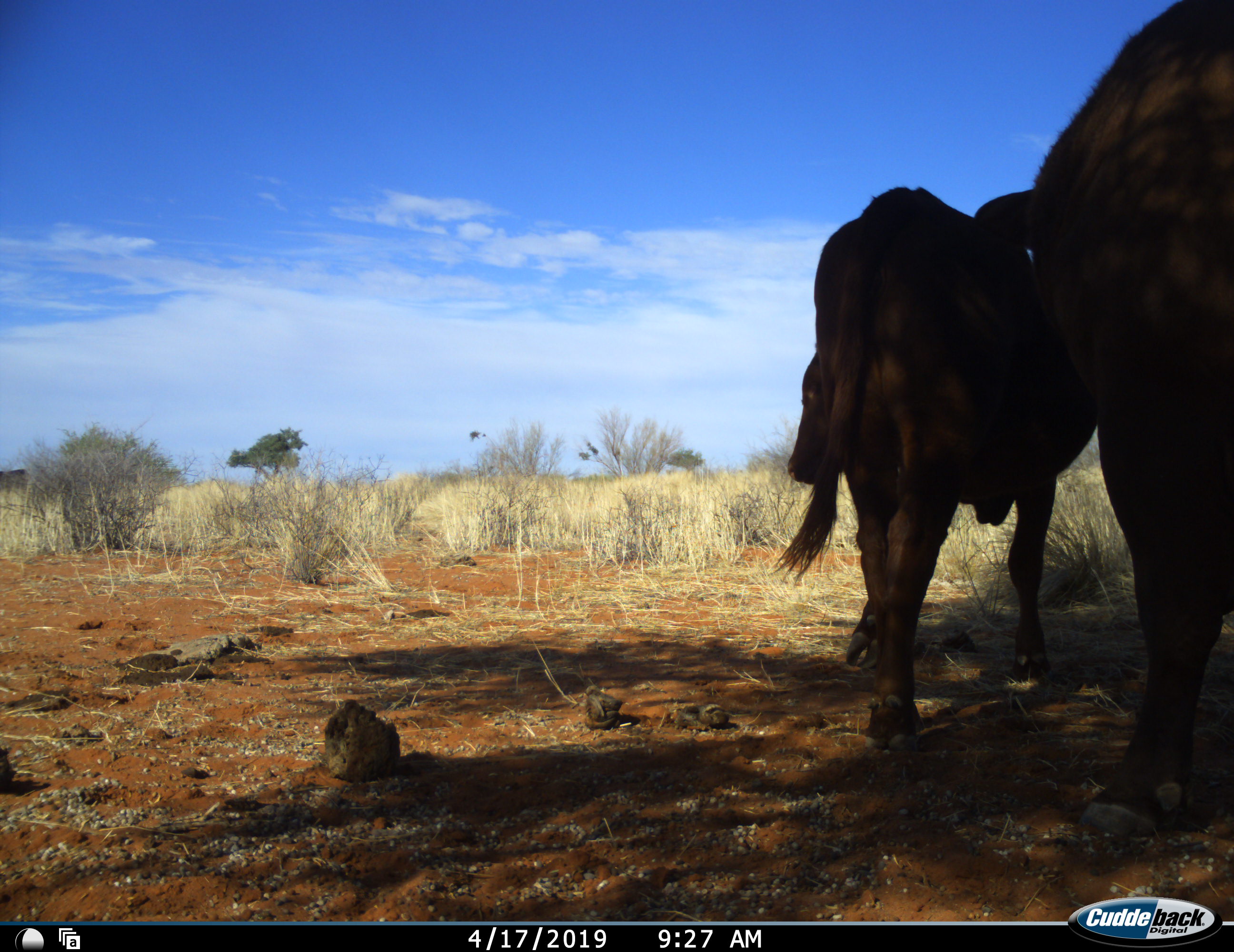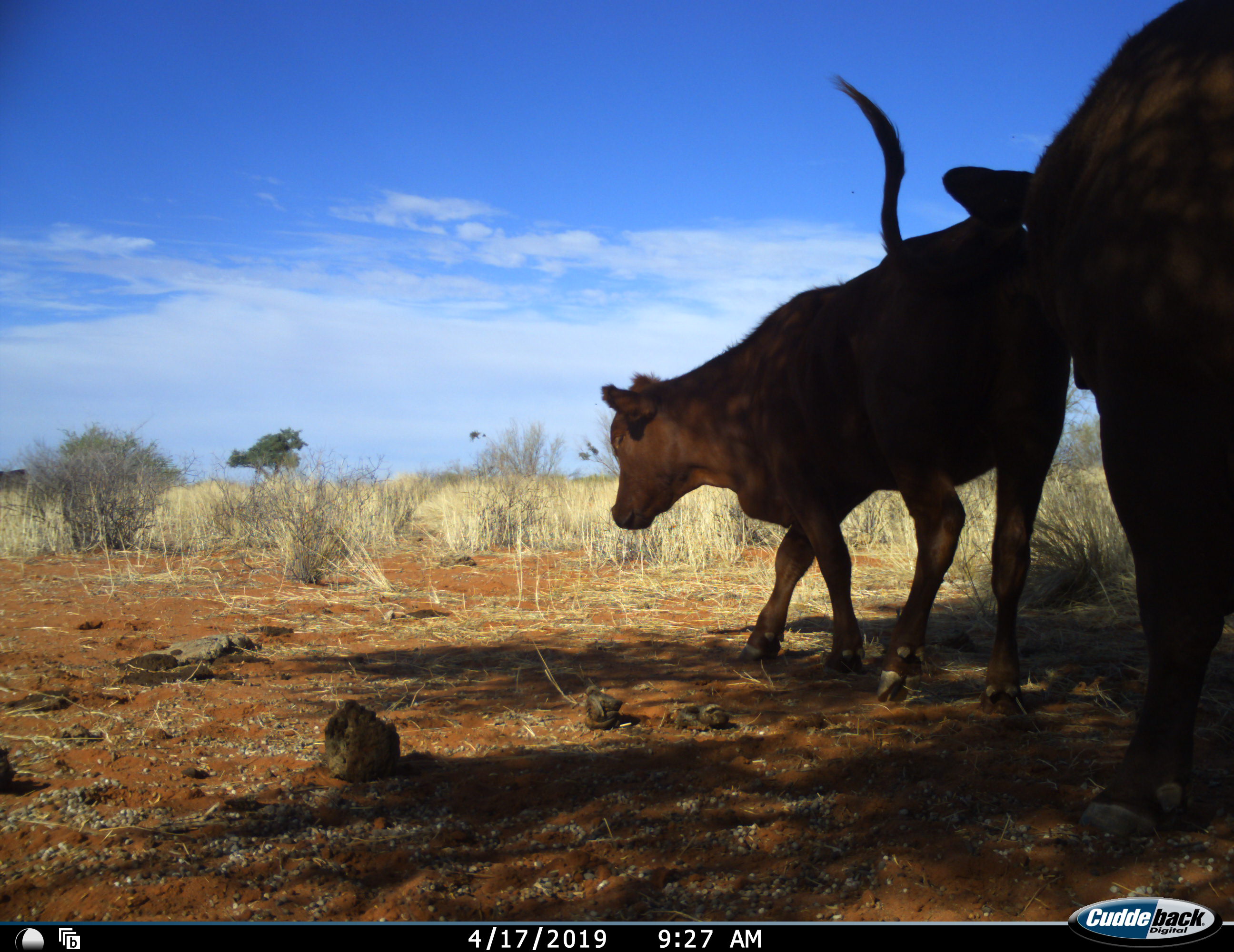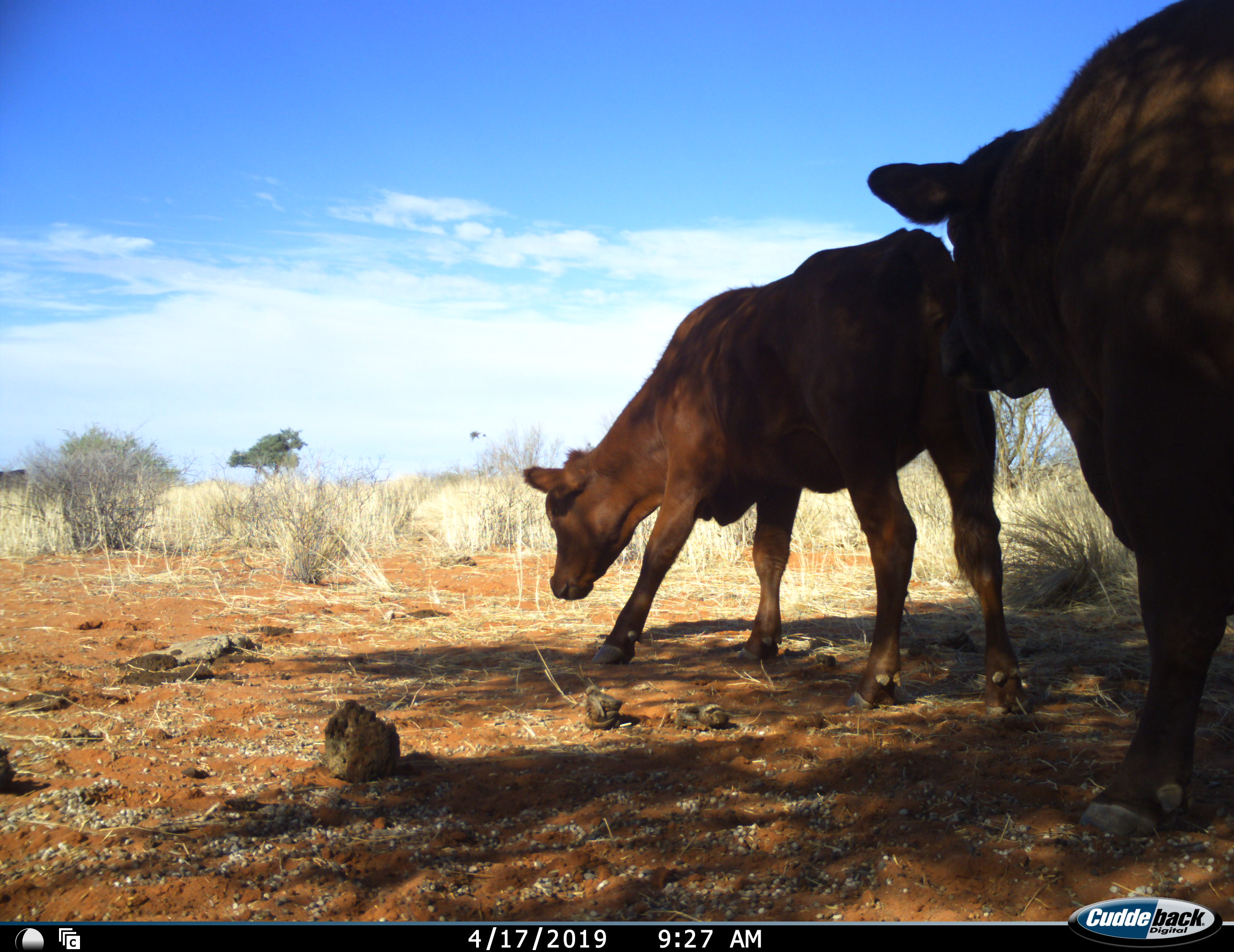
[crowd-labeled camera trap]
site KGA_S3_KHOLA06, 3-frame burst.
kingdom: Animalia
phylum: Chordata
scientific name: Vertebrata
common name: domestic animal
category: domesticanimal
Domesticanimal (domestic animal) (Vertebrata), count 2. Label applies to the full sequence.